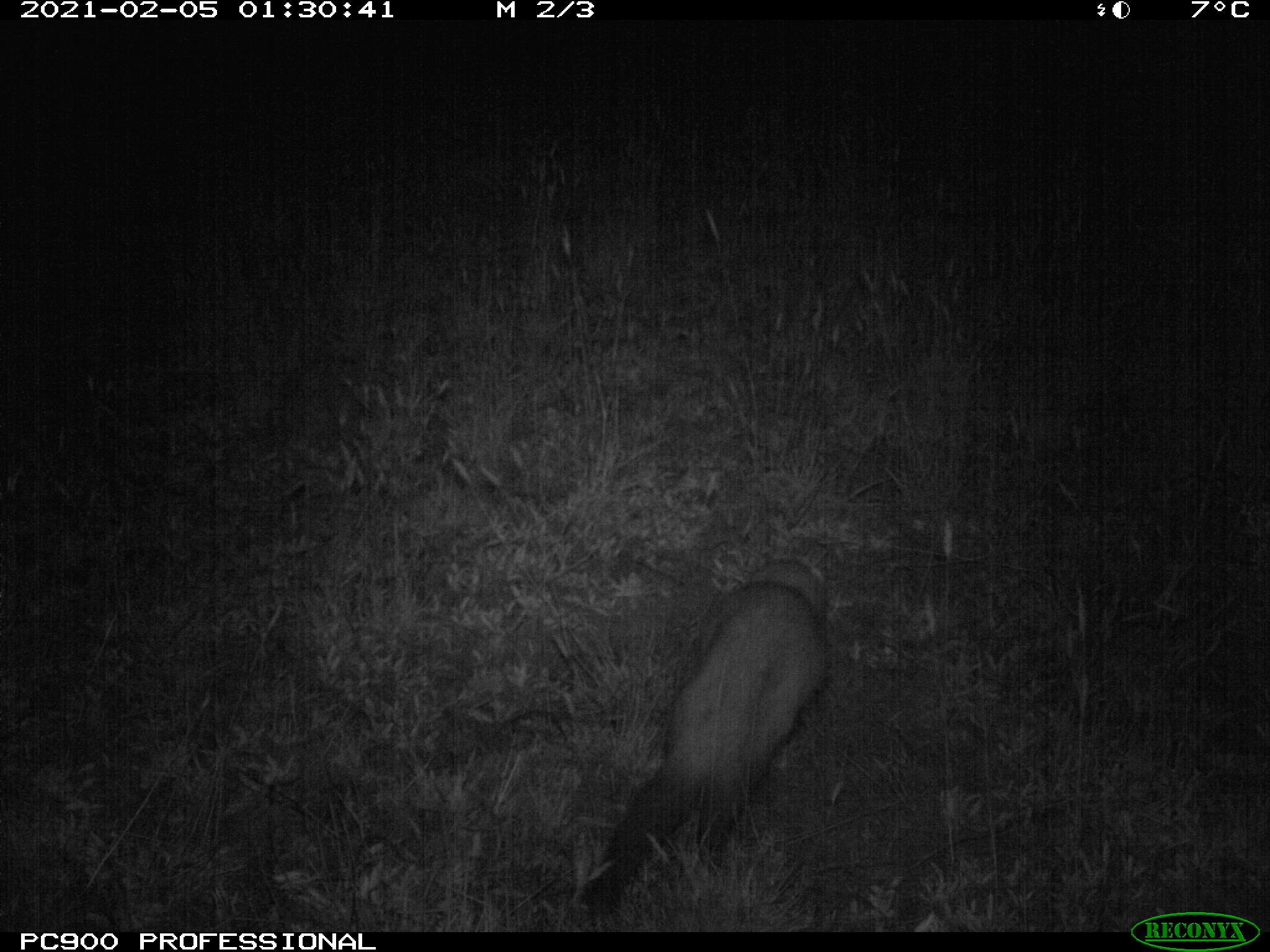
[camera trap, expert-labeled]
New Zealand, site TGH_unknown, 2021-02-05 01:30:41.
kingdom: Animalia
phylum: Chordata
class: Mammalia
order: Carnivora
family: Mustelidae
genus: Mustela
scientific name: Mustela furo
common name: ferret